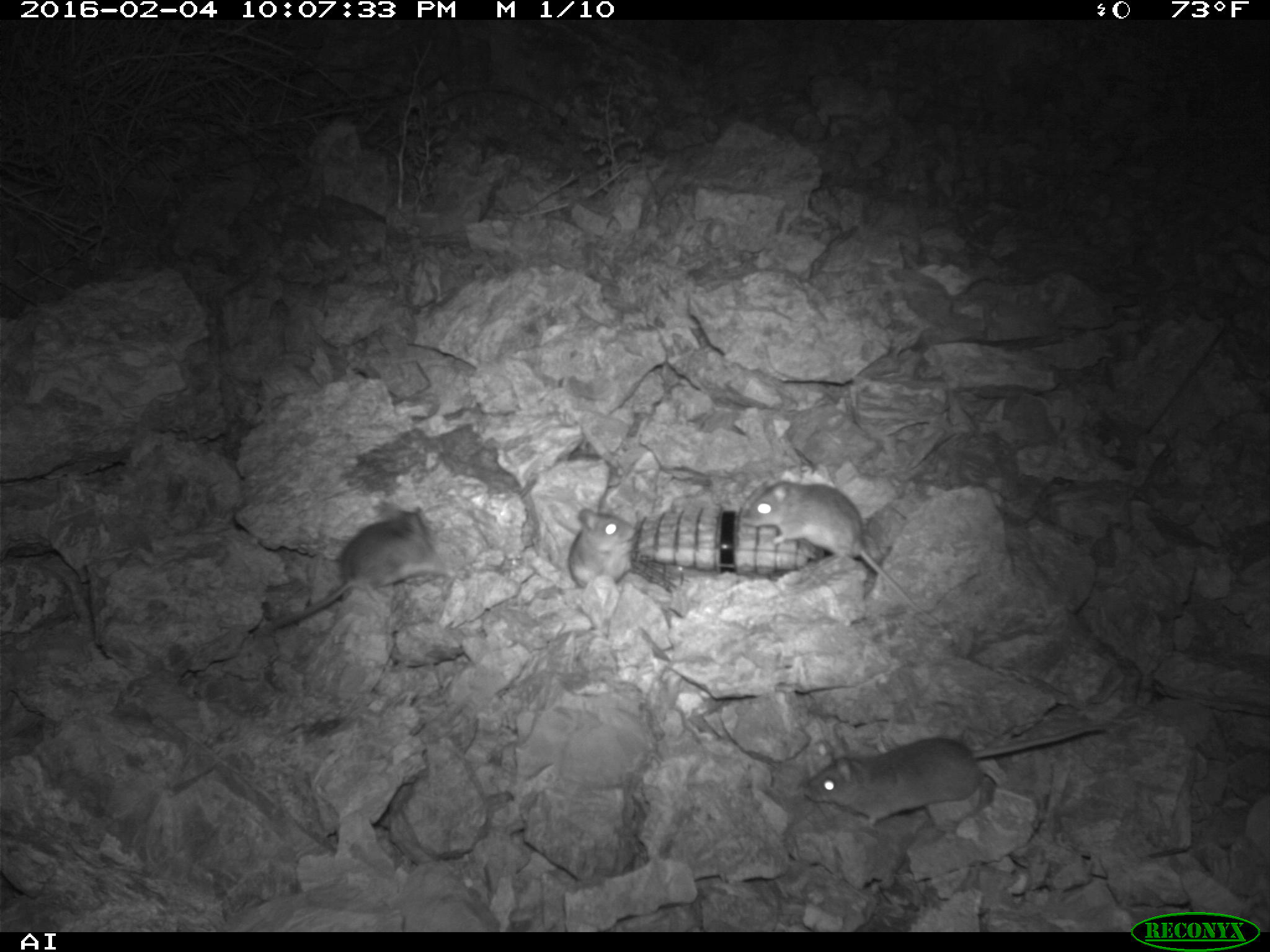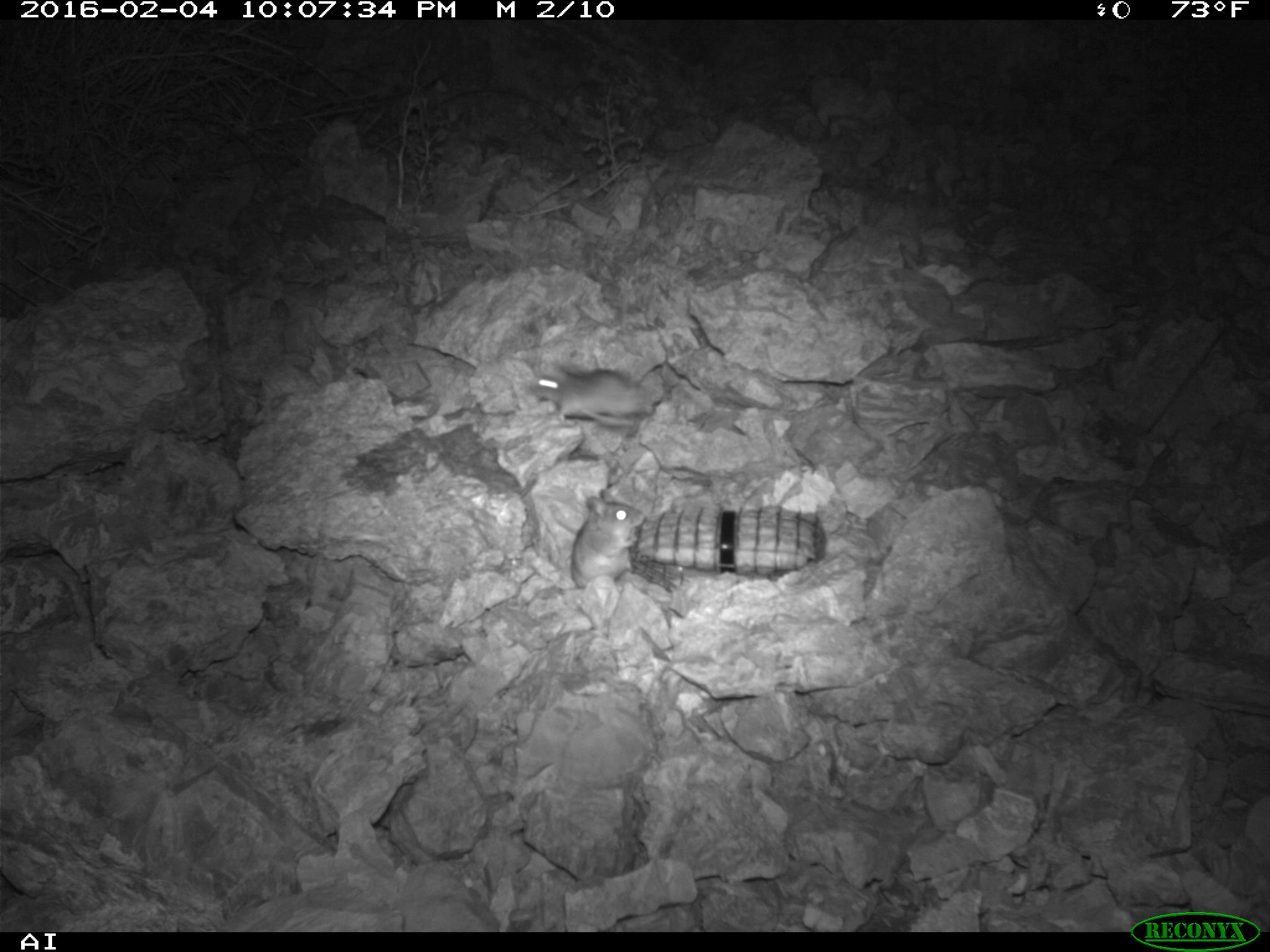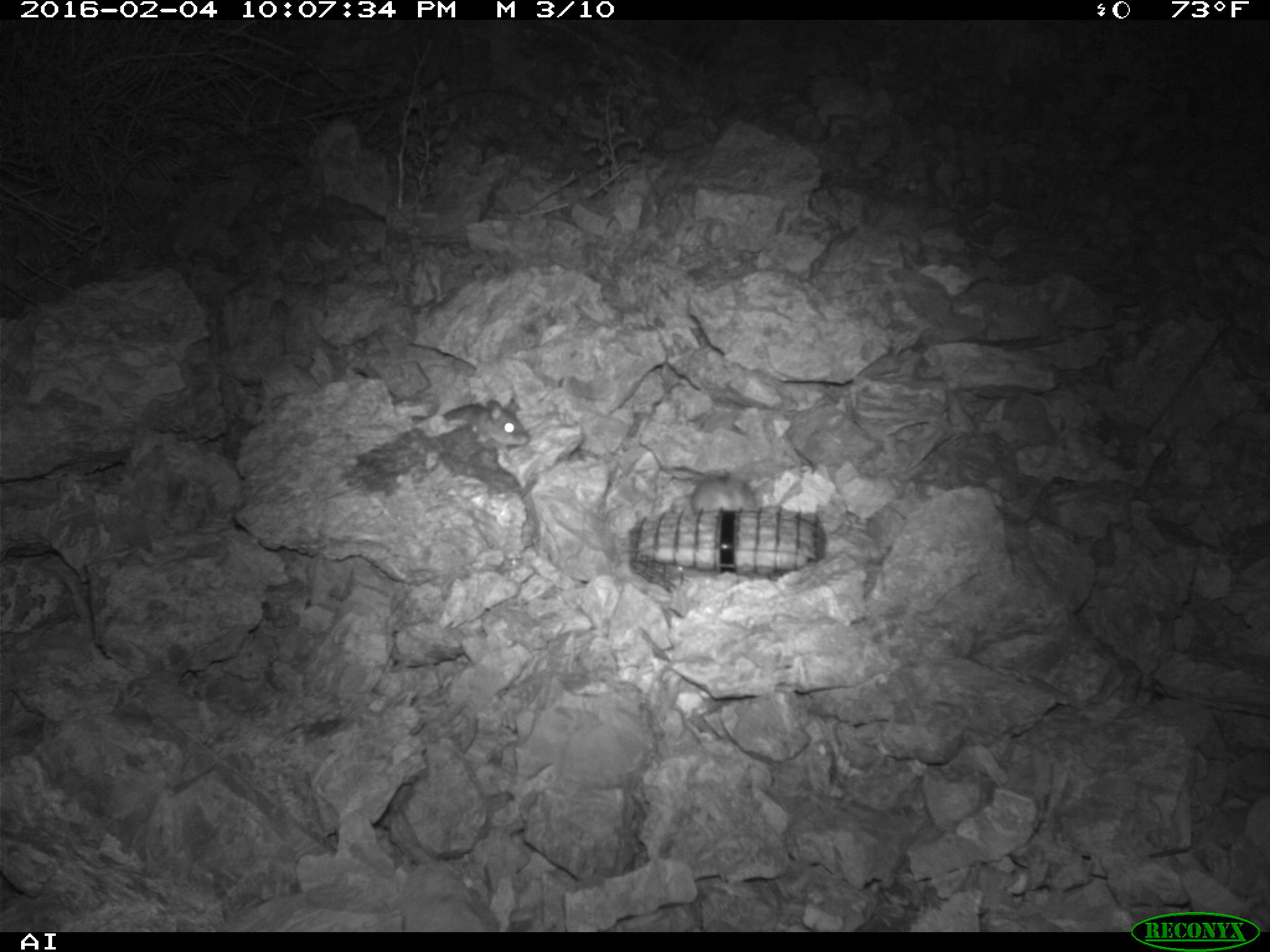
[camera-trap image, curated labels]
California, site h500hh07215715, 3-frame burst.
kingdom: Animalia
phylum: Chordata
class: Mammalia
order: Rodentia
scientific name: Rodentia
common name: rodent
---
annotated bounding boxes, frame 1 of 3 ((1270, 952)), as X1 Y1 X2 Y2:
rodent: 802 721 1107 827; 741 480 944 625; 272 507 455 630; 528 508 635 605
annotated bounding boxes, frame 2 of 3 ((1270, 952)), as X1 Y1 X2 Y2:
rodent: 524 490 645 606; 533 361 653 434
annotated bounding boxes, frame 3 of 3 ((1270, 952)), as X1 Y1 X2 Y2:
rodent: 410 397 531 457; 690 467 757 514